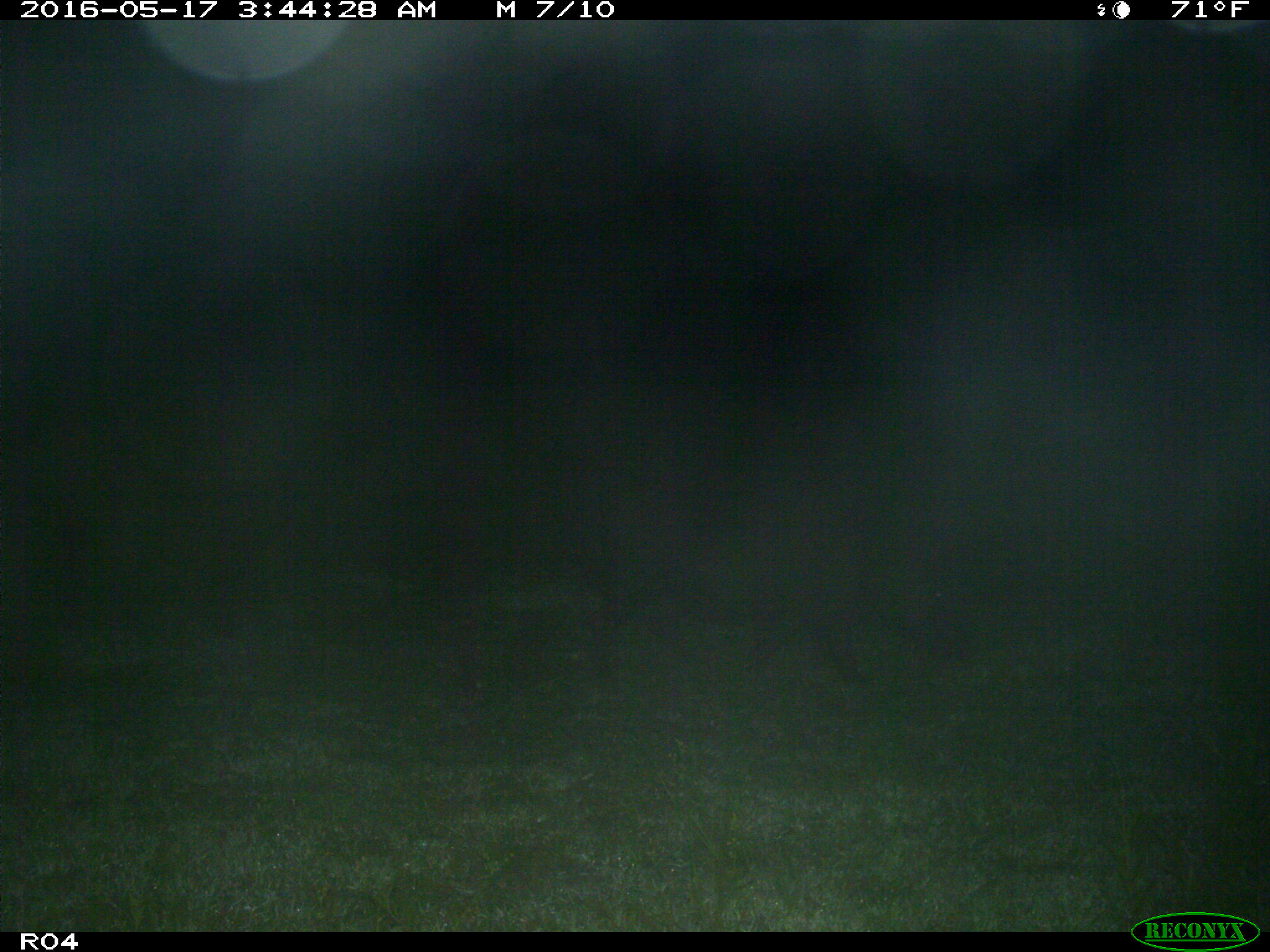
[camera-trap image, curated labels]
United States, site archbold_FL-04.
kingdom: Animalia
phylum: Chordata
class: Mammalia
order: Artiodactyla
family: Suidae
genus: Sus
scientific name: Sus scrofa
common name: wild boar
Sus scrofa (wild boar).